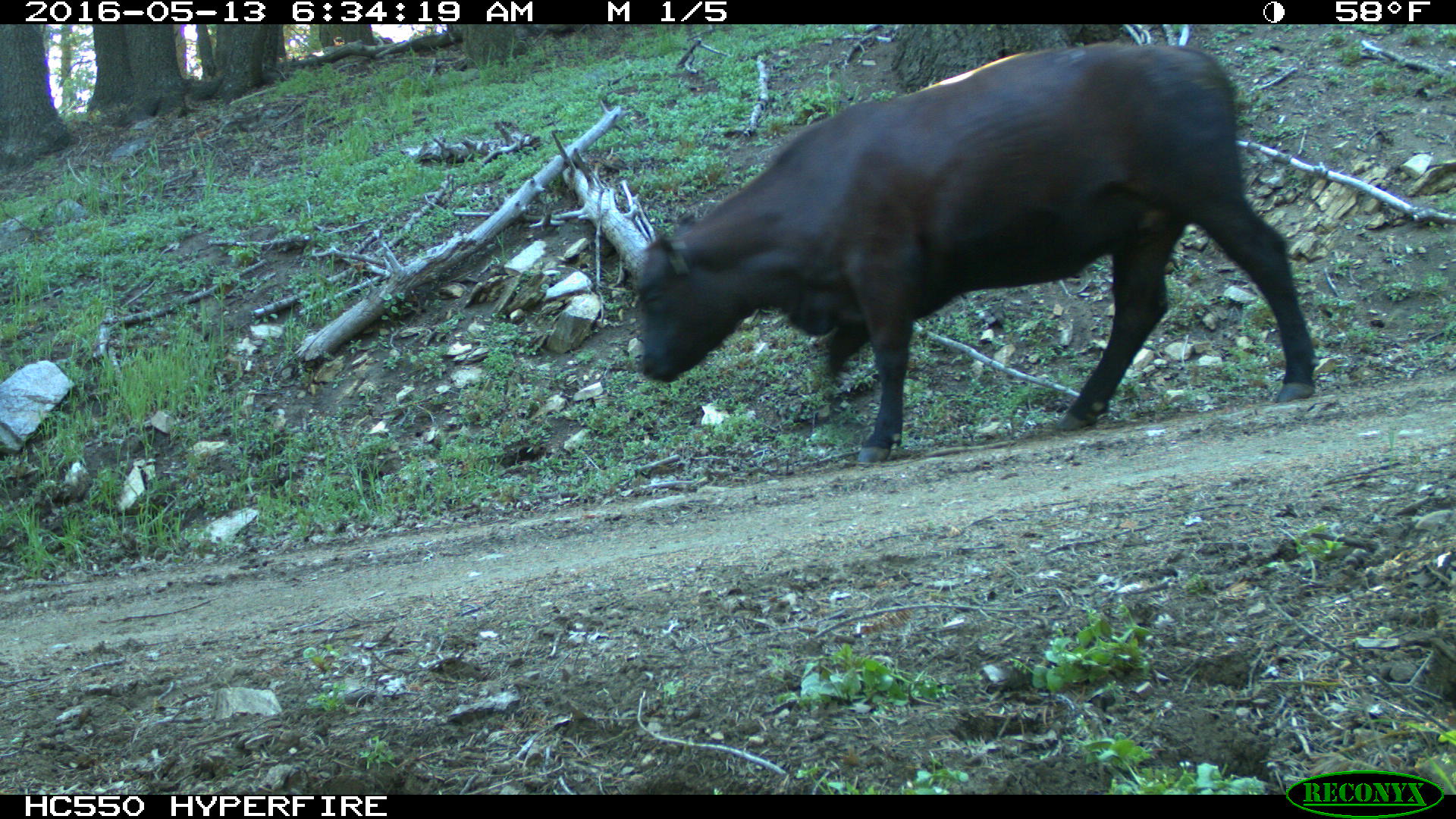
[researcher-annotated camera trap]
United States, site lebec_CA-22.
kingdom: Animalia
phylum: Chordata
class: Mammalia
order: Artiodactyla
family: Bovidae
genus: Bos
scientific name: Bos taurus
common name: domestic cow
Bos taurus (domestic cow).